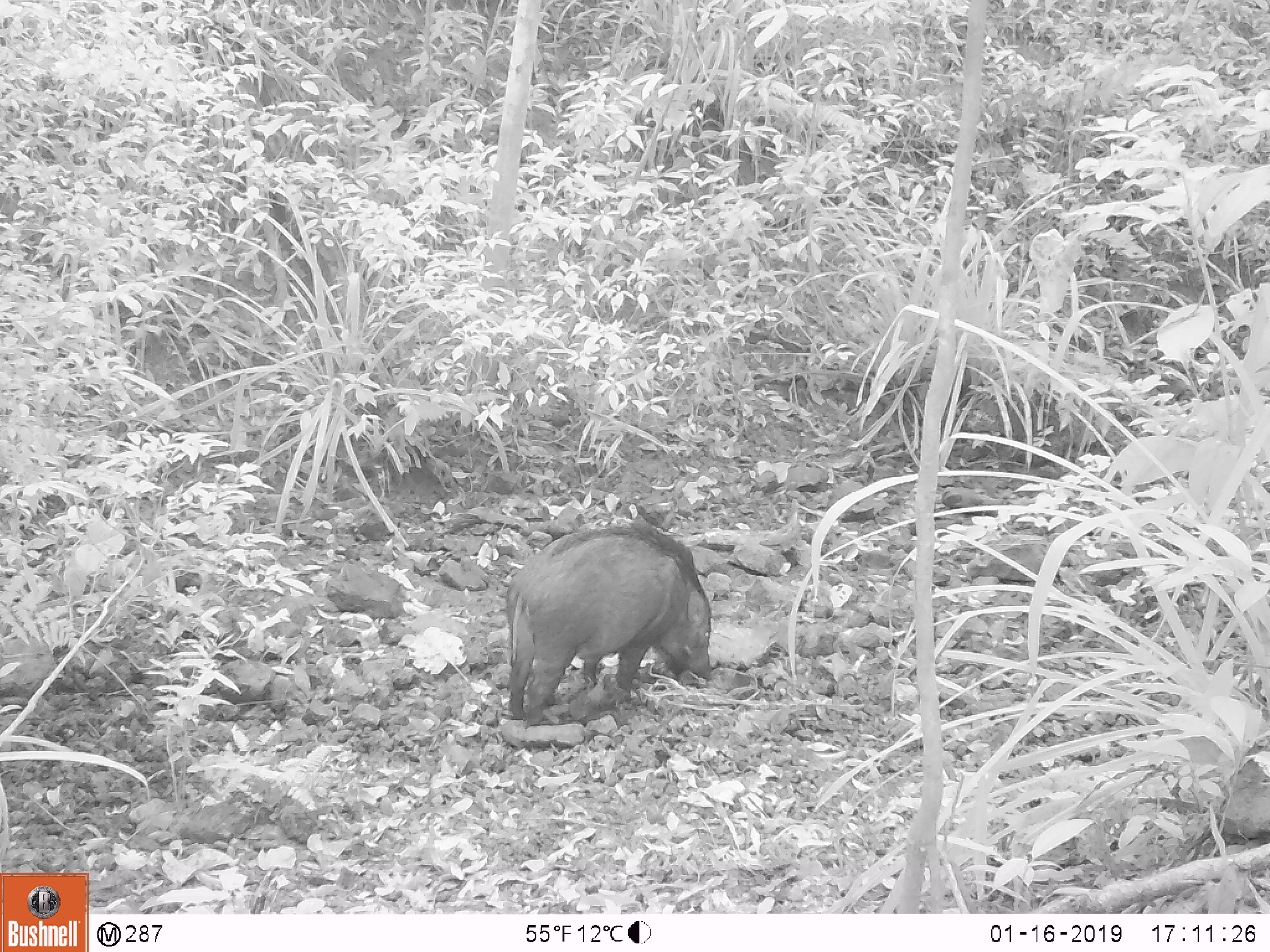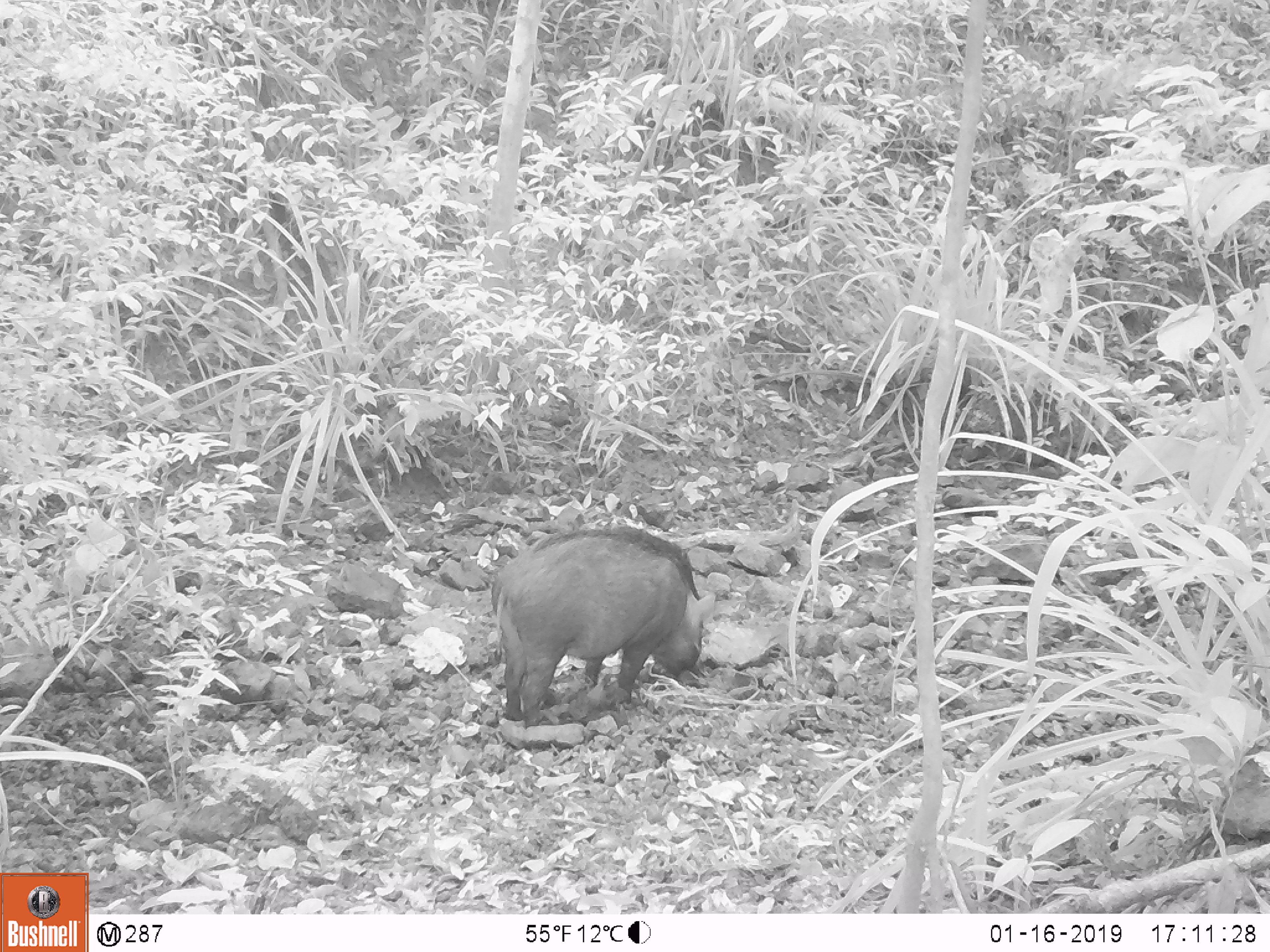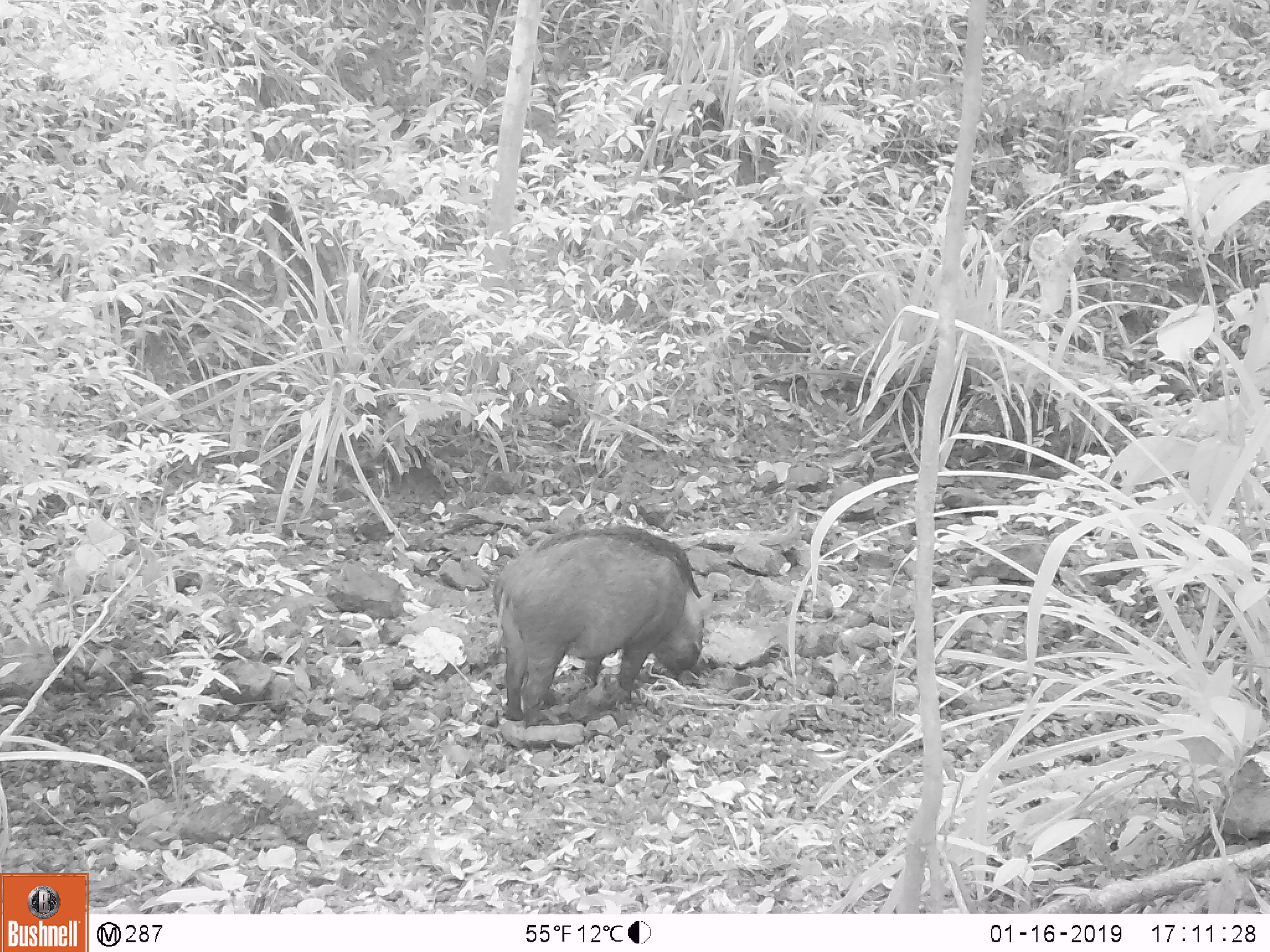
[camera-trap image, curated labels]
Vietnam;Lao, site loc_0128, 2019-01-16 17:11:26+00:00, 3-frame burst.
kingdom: Animalia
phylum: Chordata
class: Mammalia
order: Artiodactyla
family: Suidae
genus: Sus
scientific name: Sus scrofa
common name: eurasian wild pig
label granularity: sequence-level